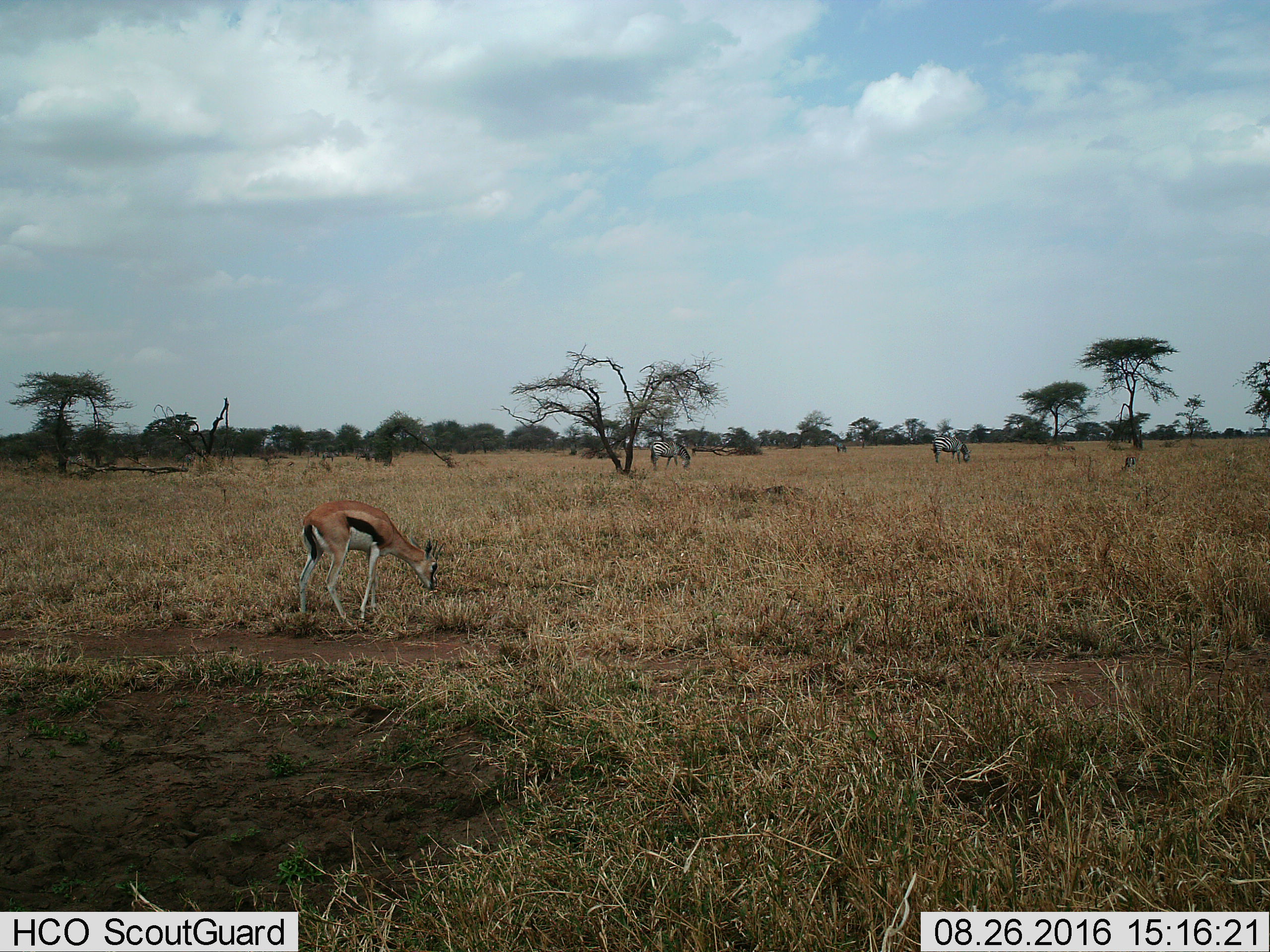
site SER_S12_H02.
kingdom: Animalia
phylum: Chordata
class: Mammalia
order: Artiodactyla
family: Bovidae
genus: Eudorcas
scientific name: Eudorcas thomsonii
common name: thomson's gazelle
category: gazellethomsons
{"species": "gazellethomsons (thomson's gazelle) (Eudorcas thomsonii)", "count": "1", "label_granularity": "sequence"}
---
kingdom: Animalia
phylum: Chordata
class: Mammalia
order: Perissodactyla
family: Equidae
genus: Equus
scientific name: Equus quagga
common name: plains zebra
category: zebraplains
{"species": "zebraplains (plains zebra) (Equus quagga)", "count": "2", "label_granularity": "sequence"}